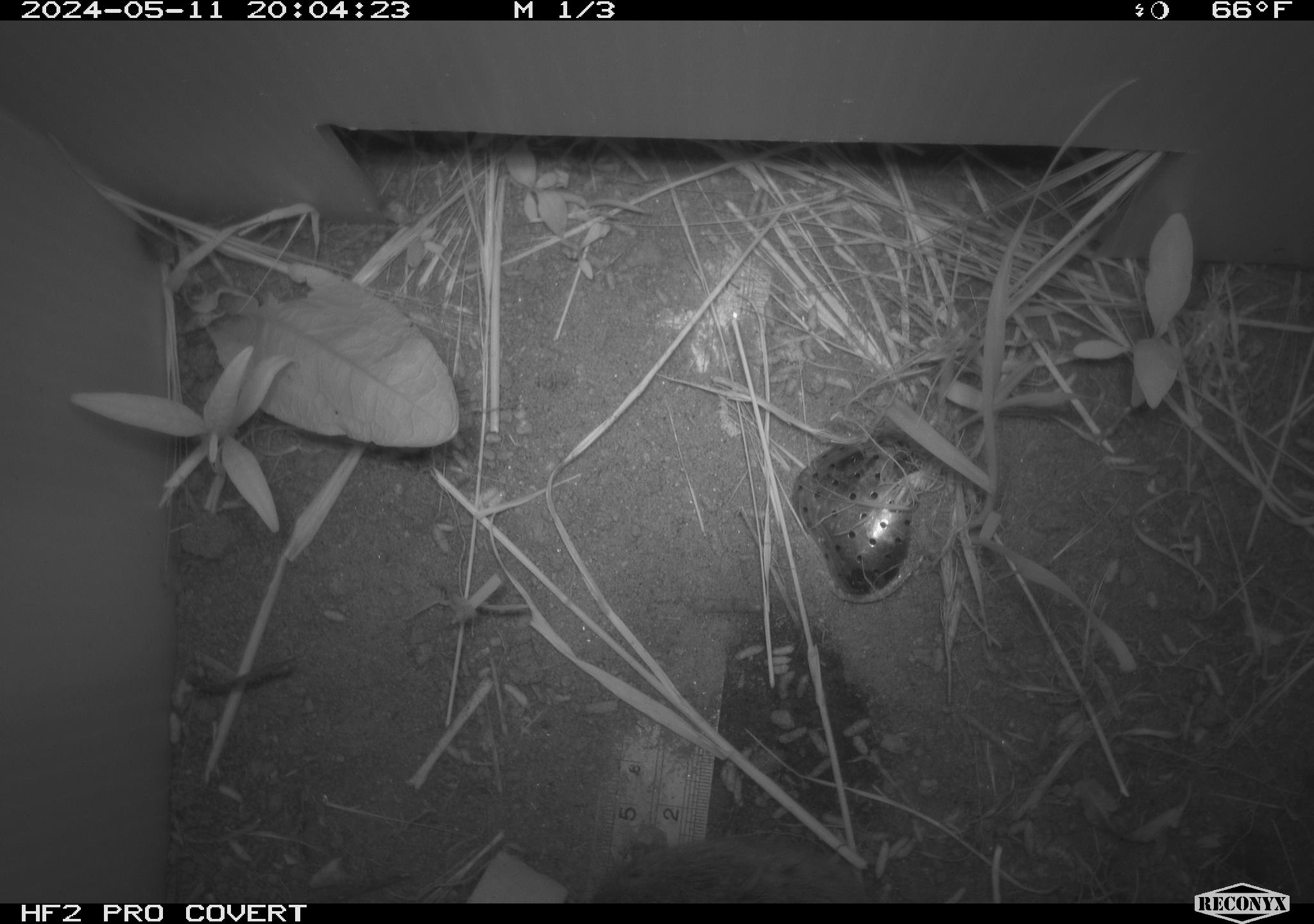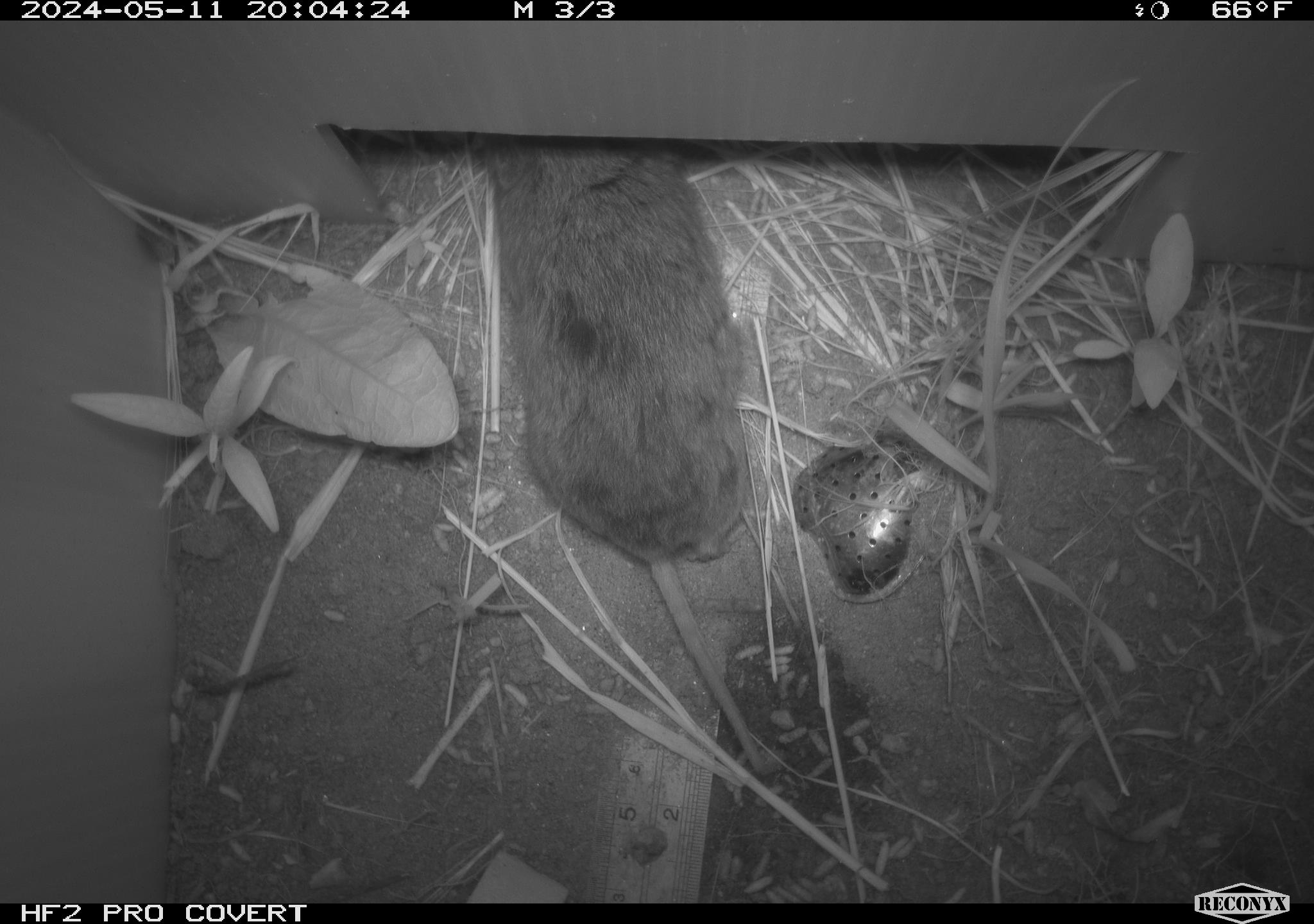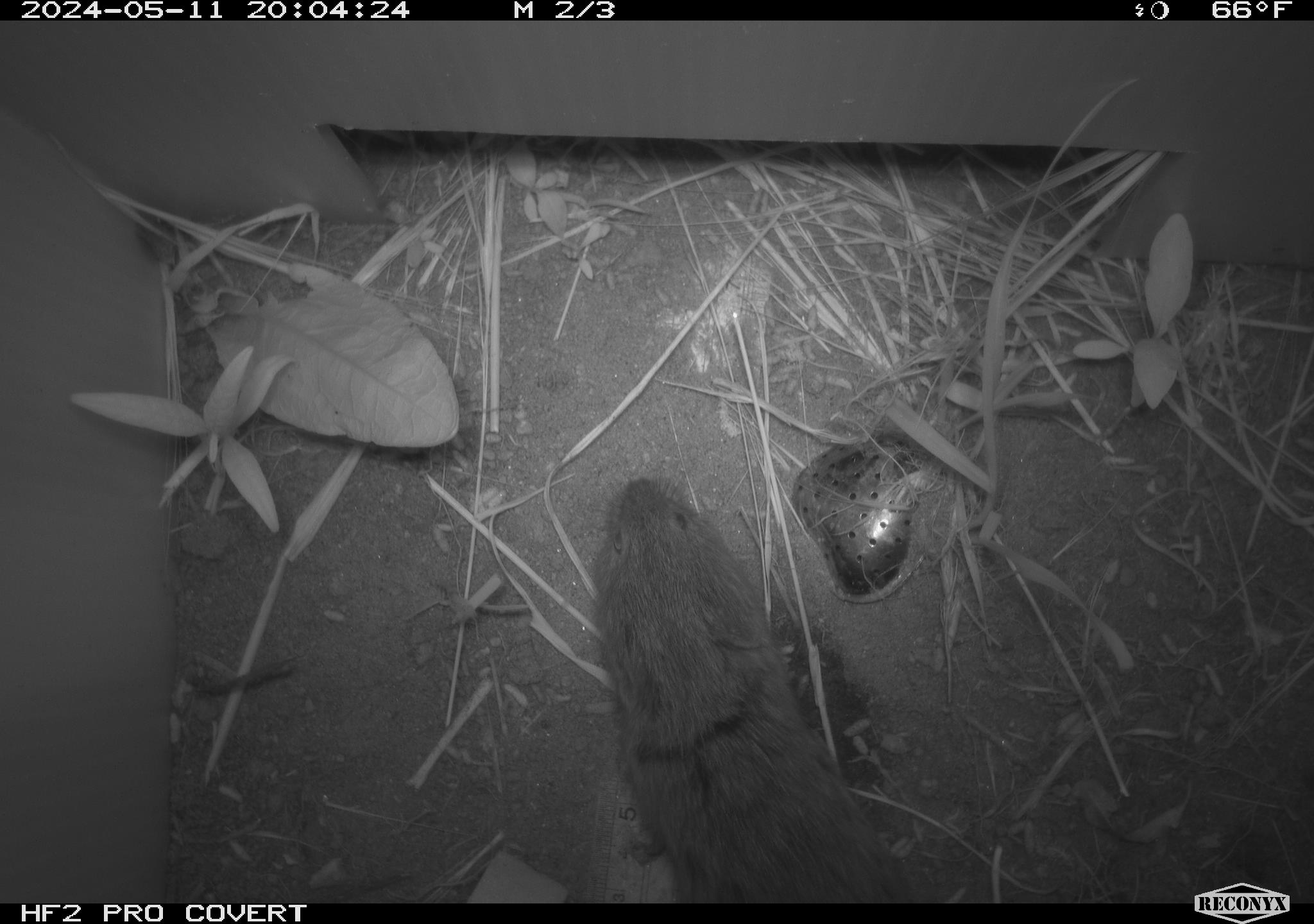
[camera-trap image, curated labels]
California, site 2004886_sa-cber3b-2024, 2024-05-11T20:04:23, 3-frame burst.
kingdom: Animalia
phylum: Chordata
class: Mammalia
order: Rodentia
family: Cricetidae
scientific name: Arvicolinae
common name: voles, lemmings, and muskrats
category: arvicolinae subfamily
Arvicolinae subfamily (voles, lemmings, and muskrats) (Arvicolinae).